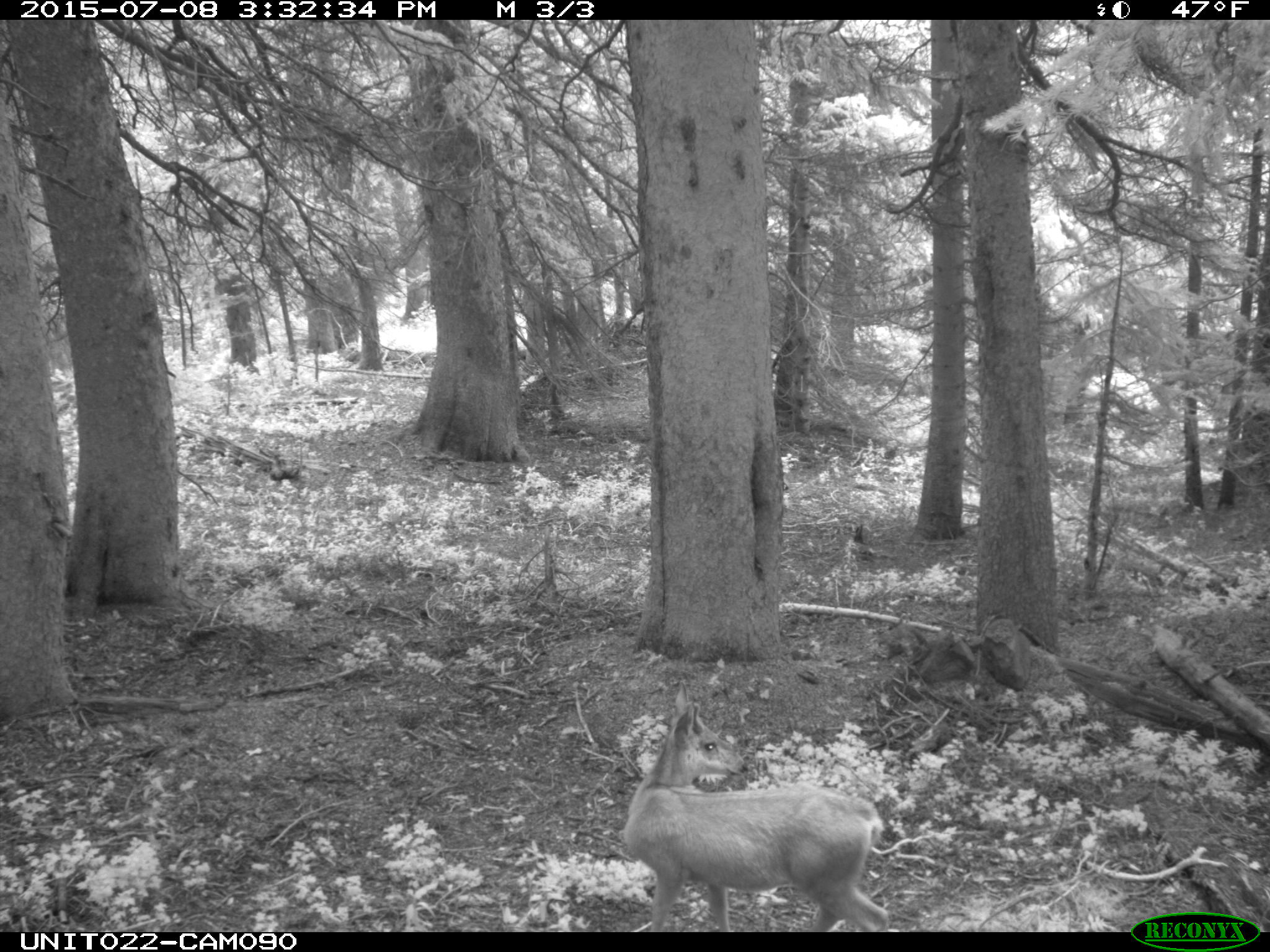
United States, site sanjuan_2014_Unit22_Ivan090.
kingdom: Animalia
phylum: Chordata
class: Mammalia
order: Artiodactyla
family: Cervidae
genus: Odocoileus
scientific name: Odocoileus hemionus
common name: mule deer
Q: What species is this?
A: Odocoileus hemionus (mule deer).